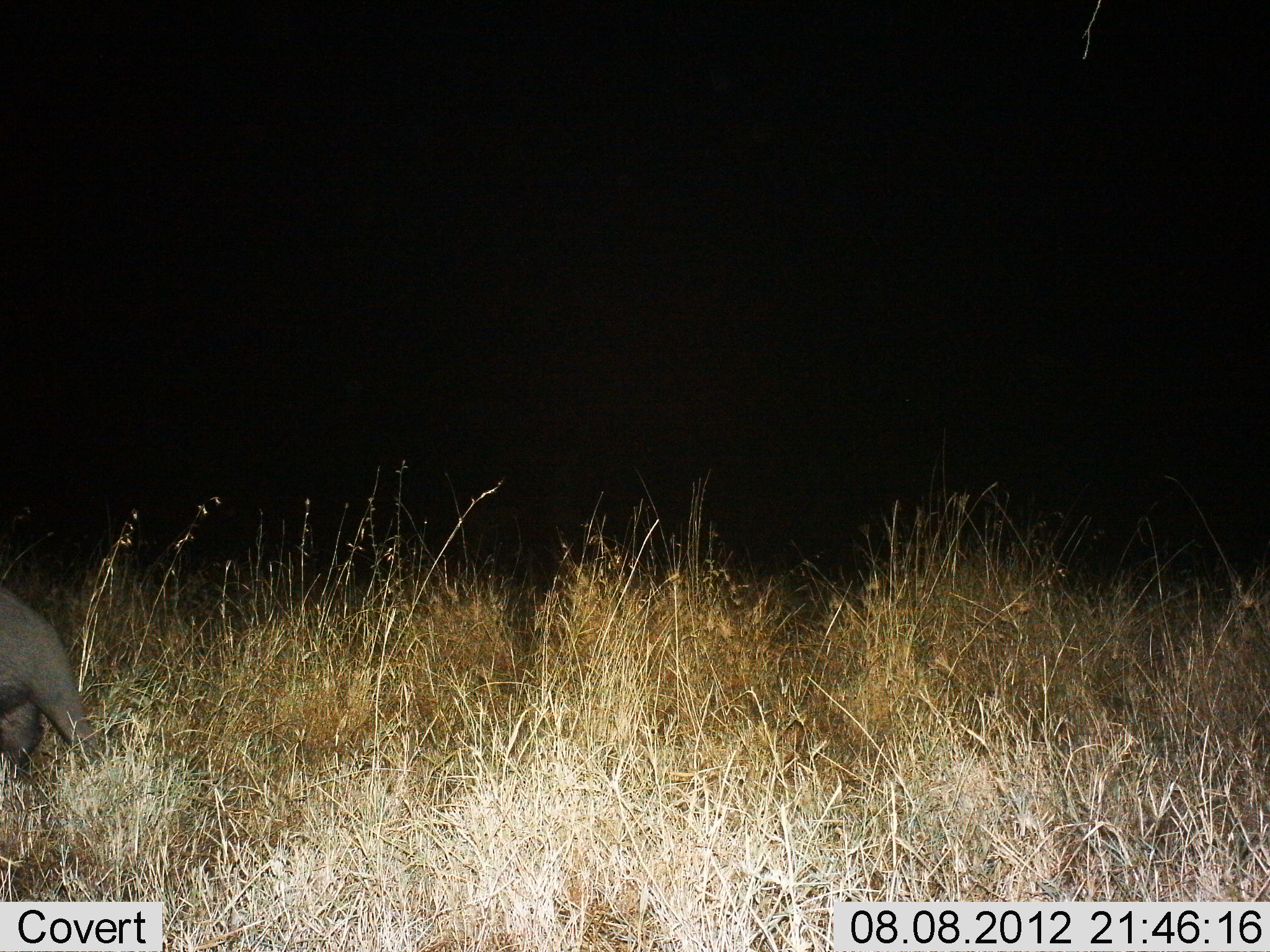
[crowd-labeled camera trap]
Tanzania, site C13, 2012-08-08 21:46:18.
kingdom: Animalia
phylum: Chordata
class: Mammalia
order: Tubulidentata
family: Orycteropodidae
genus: Orycteropus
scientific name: Orycteropus afer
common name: aardvark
Aardvark (Orycteropus afer), count 1. Behavior (volunteer vote fractions): standing 50%, resting 0%, moving 40%, interacting 0%. Young present (vote fraction): 0%. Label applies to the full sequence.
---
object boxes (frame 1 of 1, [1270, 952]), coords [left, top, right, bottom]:
animal: [0, 576, 87, 780]